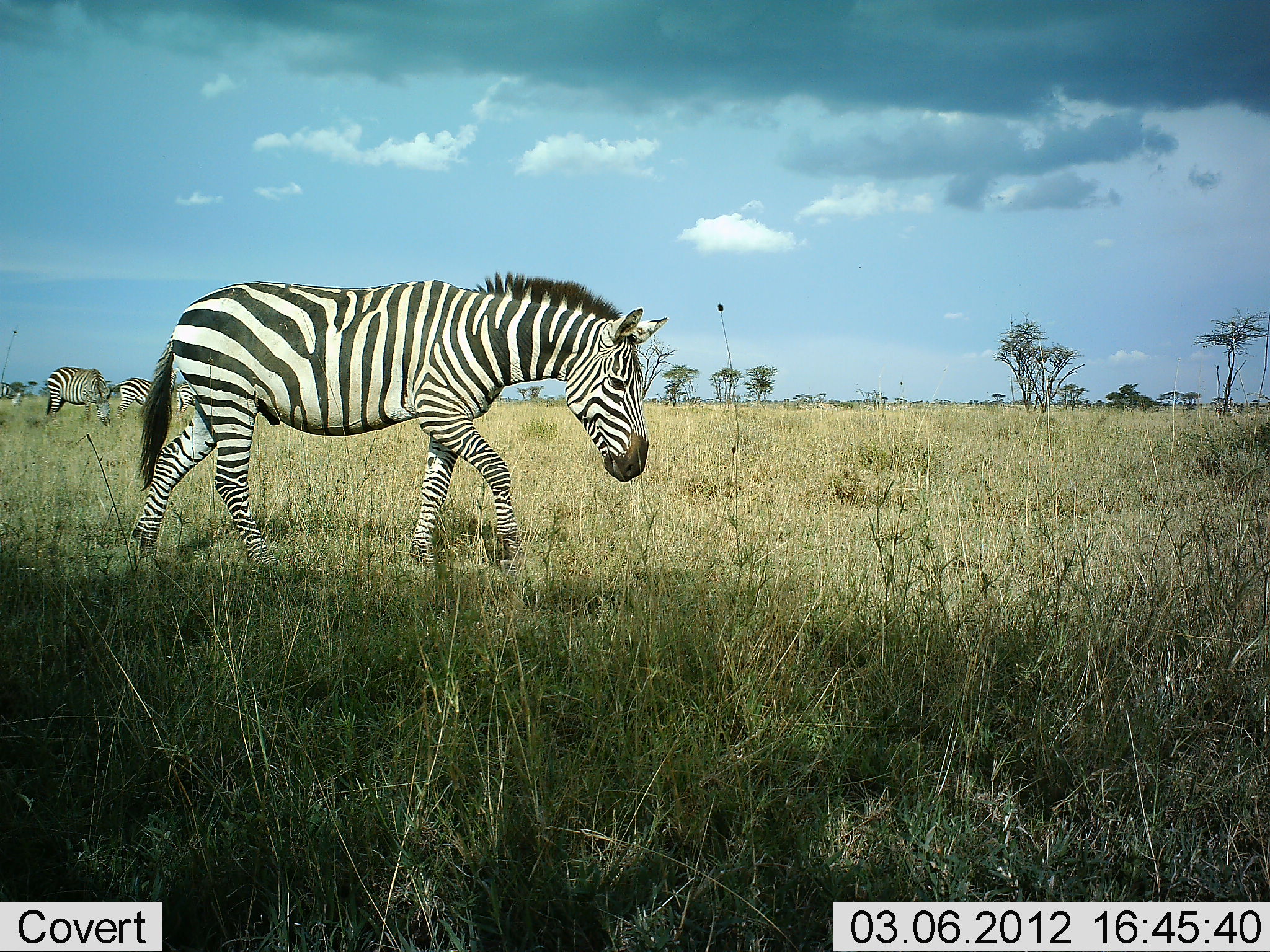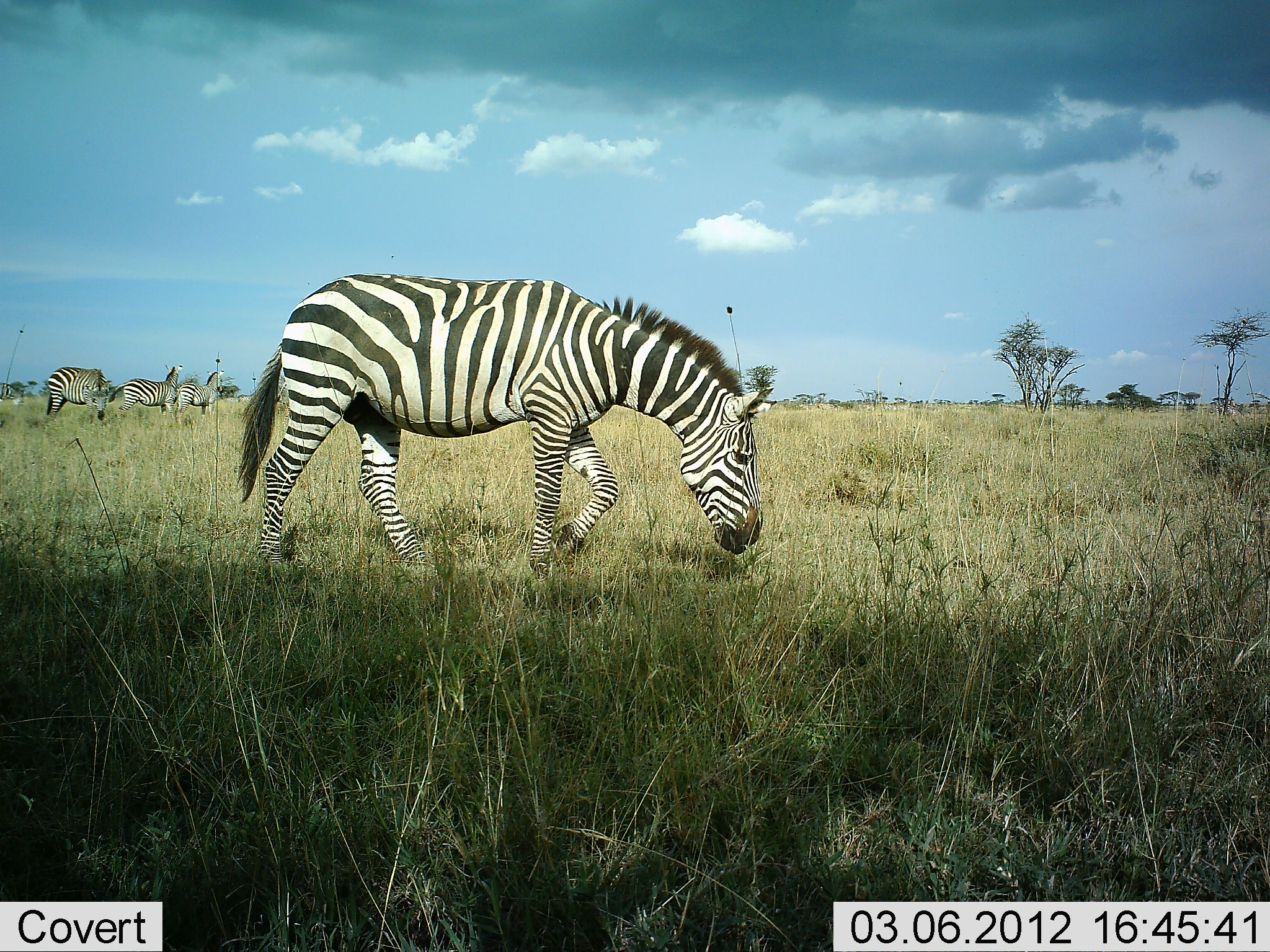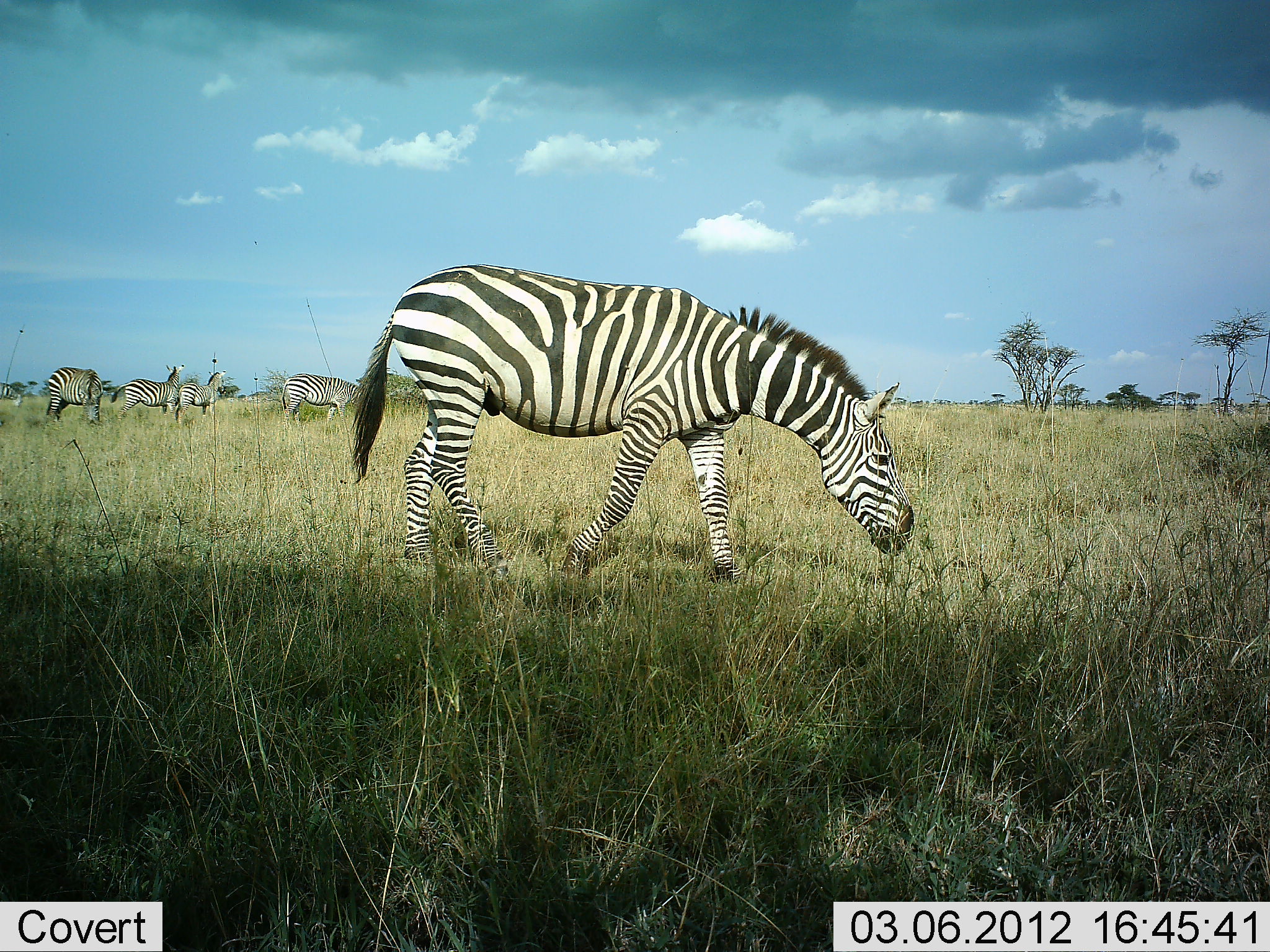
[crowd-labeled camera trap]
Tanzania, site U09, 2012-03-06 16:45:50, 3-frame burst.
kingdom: Animalia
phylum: Chordata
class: Mammalia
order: Perissodactyla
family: Equidae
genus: Equus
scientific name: Equus quagga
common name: plains zebra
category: zebra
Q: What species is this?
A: Zebra (plains zebra) (Equus quagga).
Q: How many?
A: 5.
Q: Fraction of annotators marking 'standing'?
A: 67%.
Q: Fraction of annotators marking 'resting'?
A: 0%.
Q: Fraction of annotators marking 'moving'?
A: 55%.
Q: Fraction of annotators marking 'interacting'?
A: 0%.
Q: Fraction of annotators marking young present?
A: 0%.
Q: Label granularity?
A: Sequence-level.